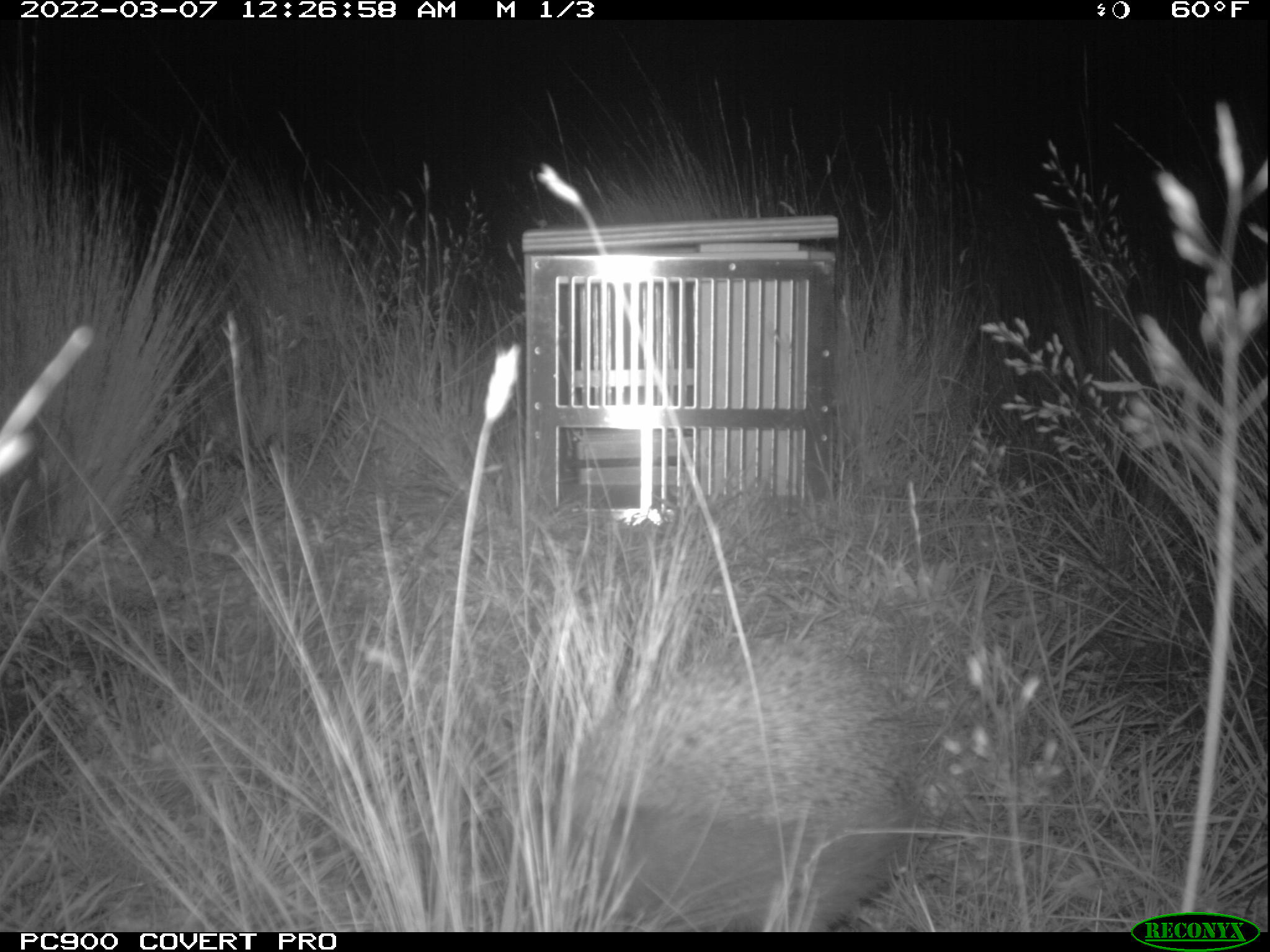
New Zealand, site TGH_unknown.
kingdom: Animalia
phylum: Chordata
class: Mammalia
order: Eulipotyphla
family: Erinaceidae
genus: Erinaceus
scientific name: Erinaceus europaeus europaeus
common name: european hedgehog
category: hedgehog